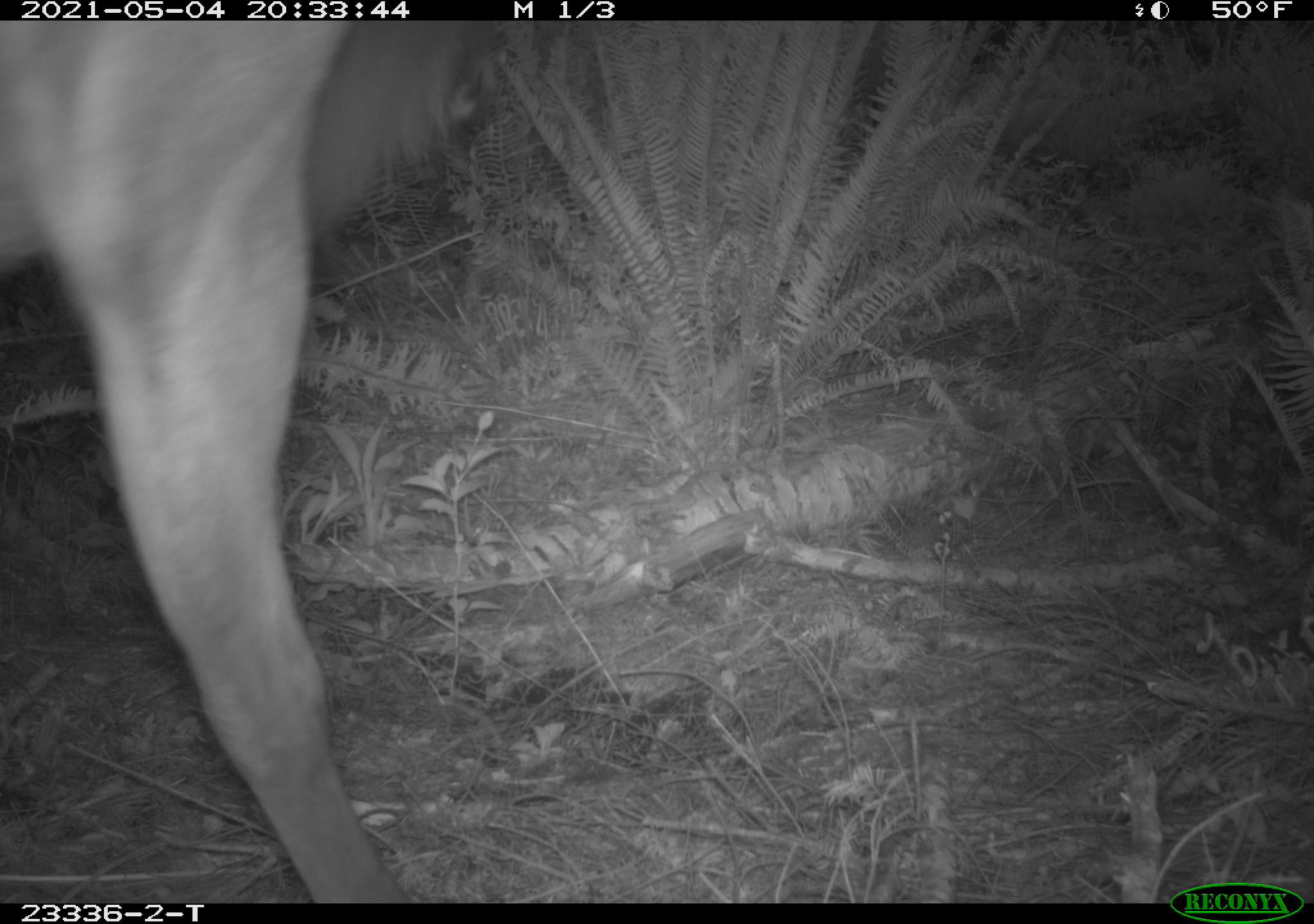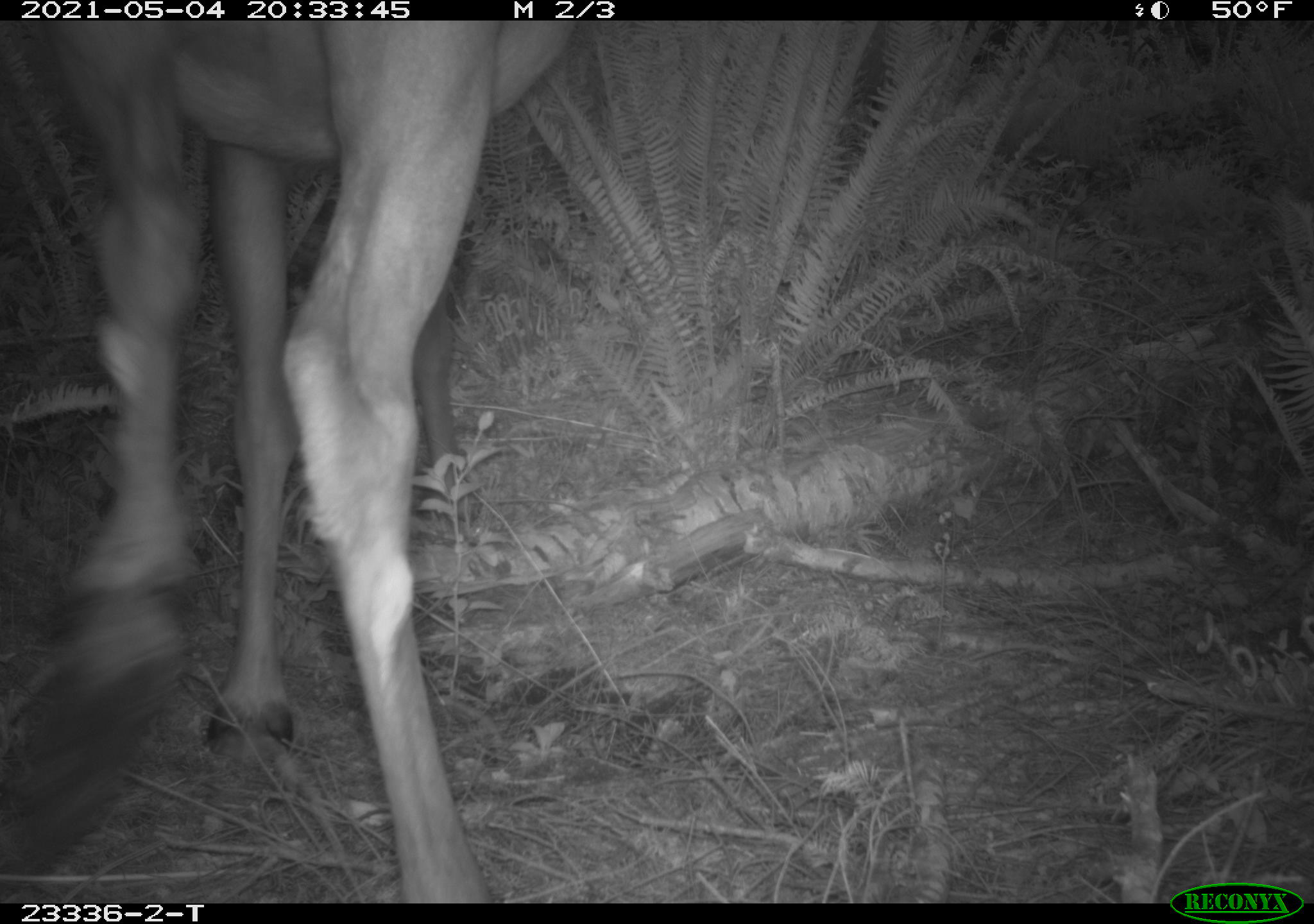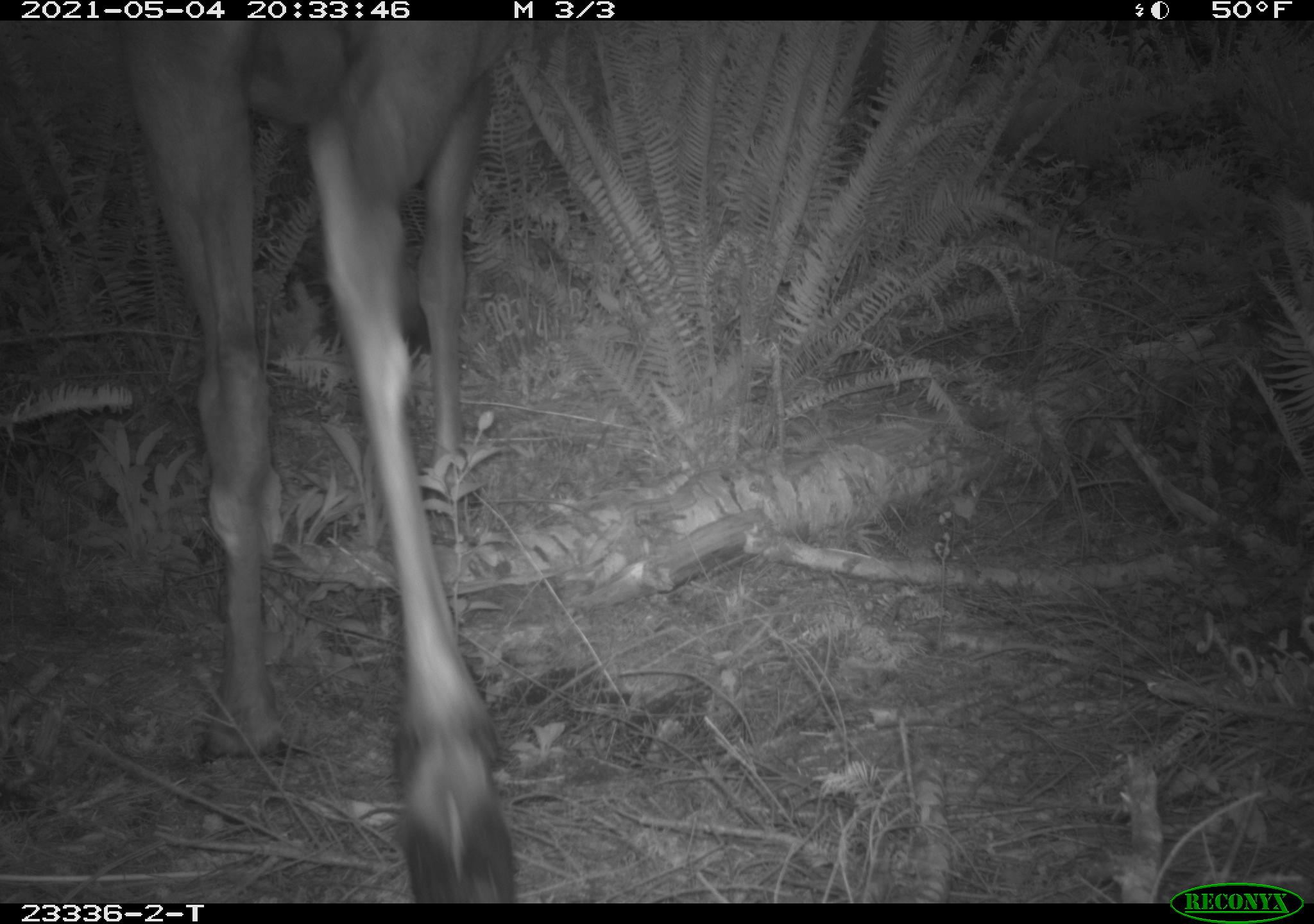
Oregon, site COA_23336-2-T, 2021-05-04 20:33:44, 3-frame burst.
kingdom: Animalia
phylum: Chordata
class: Mammalia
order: Artiodactyla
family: Cervidae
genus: Cervus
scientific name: Cervus canadensis roosevelti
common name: roosevelt elk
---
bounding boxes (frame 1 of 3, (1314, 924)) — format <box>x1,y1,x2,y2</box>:
roosevelt elk: <box>2,26,503,894</box>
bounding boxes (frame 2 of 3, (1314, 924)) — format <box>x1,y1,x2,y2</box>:
roosevelt elk: <box>44,24,576,901</box>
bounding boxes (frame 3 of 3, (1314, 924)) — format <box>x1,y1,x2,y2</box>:
roosevelt elk: <box>109,23,515,895</box>